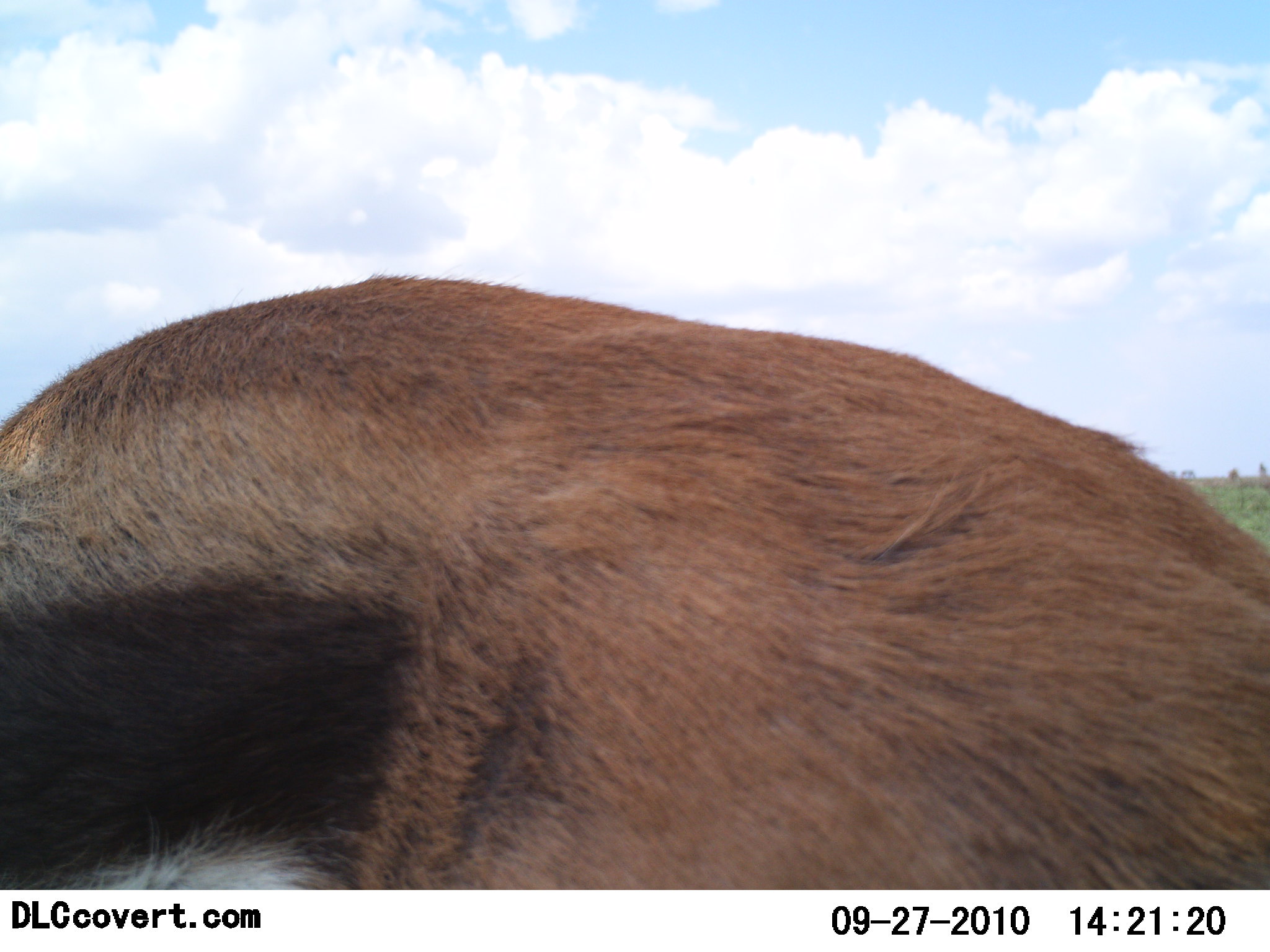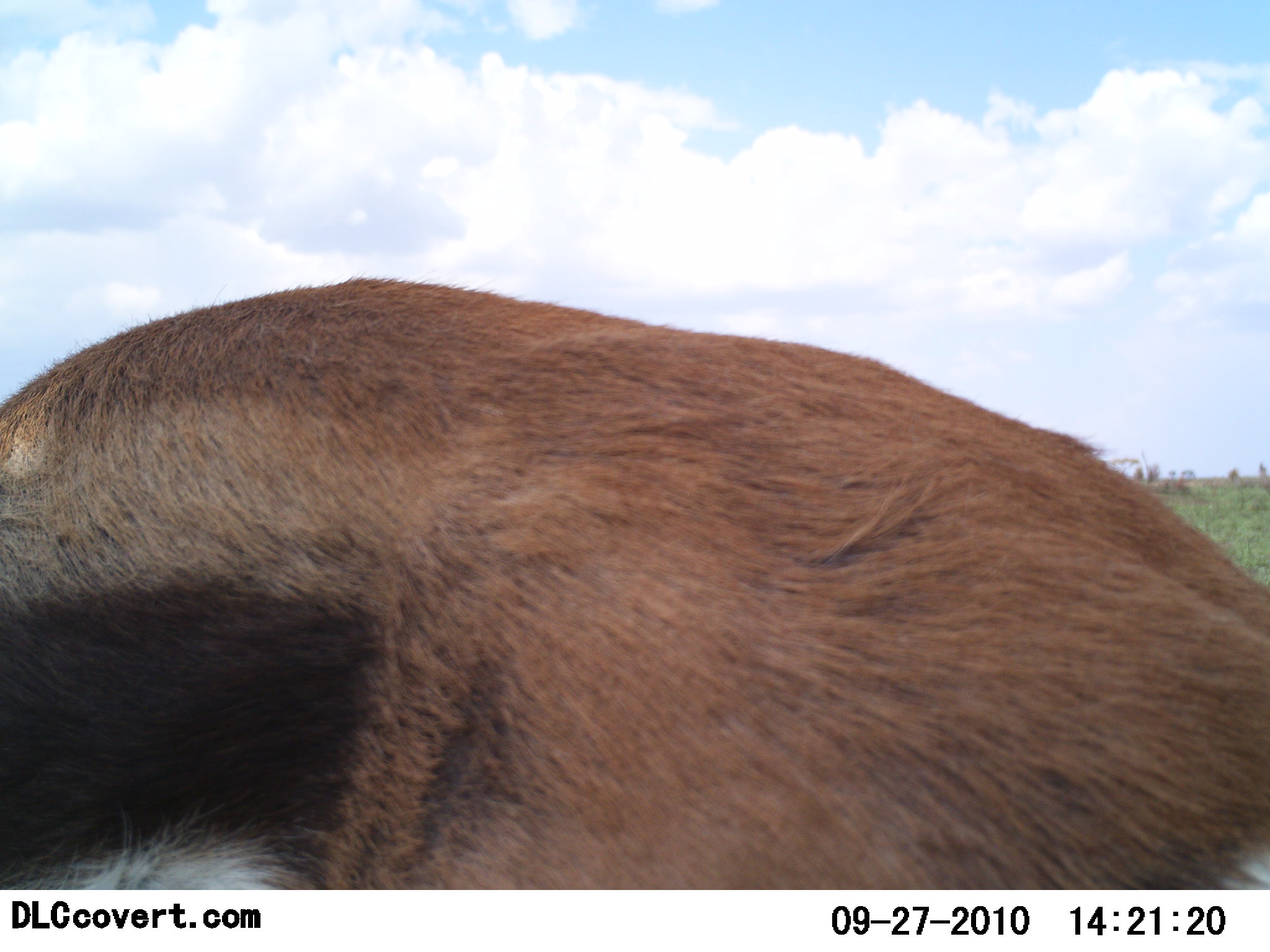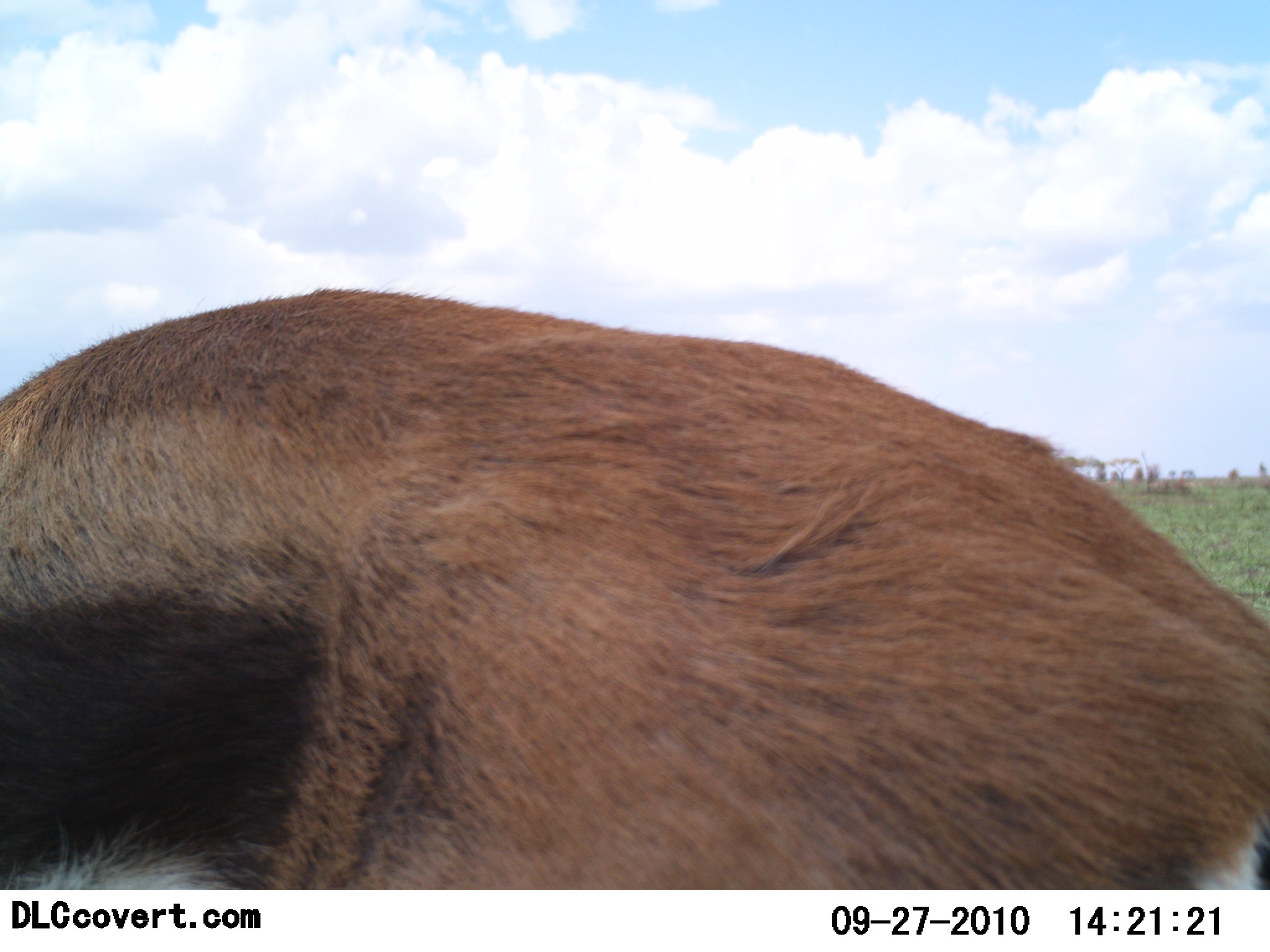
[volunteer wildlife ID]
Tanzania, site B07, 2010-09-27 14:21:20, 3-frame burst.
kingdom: Animalia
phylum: Chordata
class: Mammalia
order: Artiodactyla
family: Bovidae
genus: Eudorcas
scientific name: Eudorcas thomsonii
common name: thomson's gazelle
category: gazellethomsons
Gazellethomsons (thomson's gazelle) (Eudorcas thomsonii), count 1. Behavior (volunteer vote fractions): standing 82%, resting 6%, moving 0%, interacting 6%. Young present (vote fraction): 0%. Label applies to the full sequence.